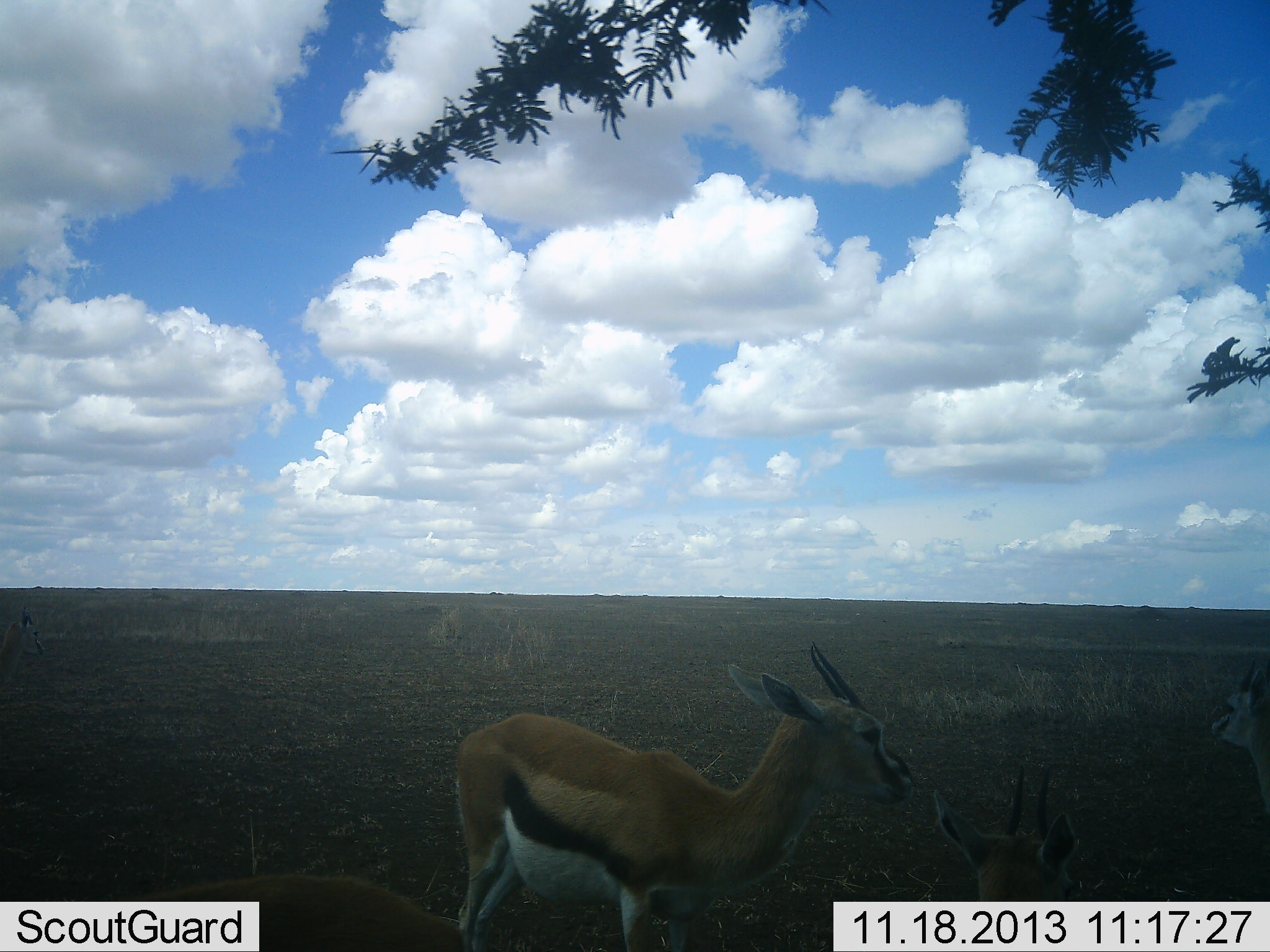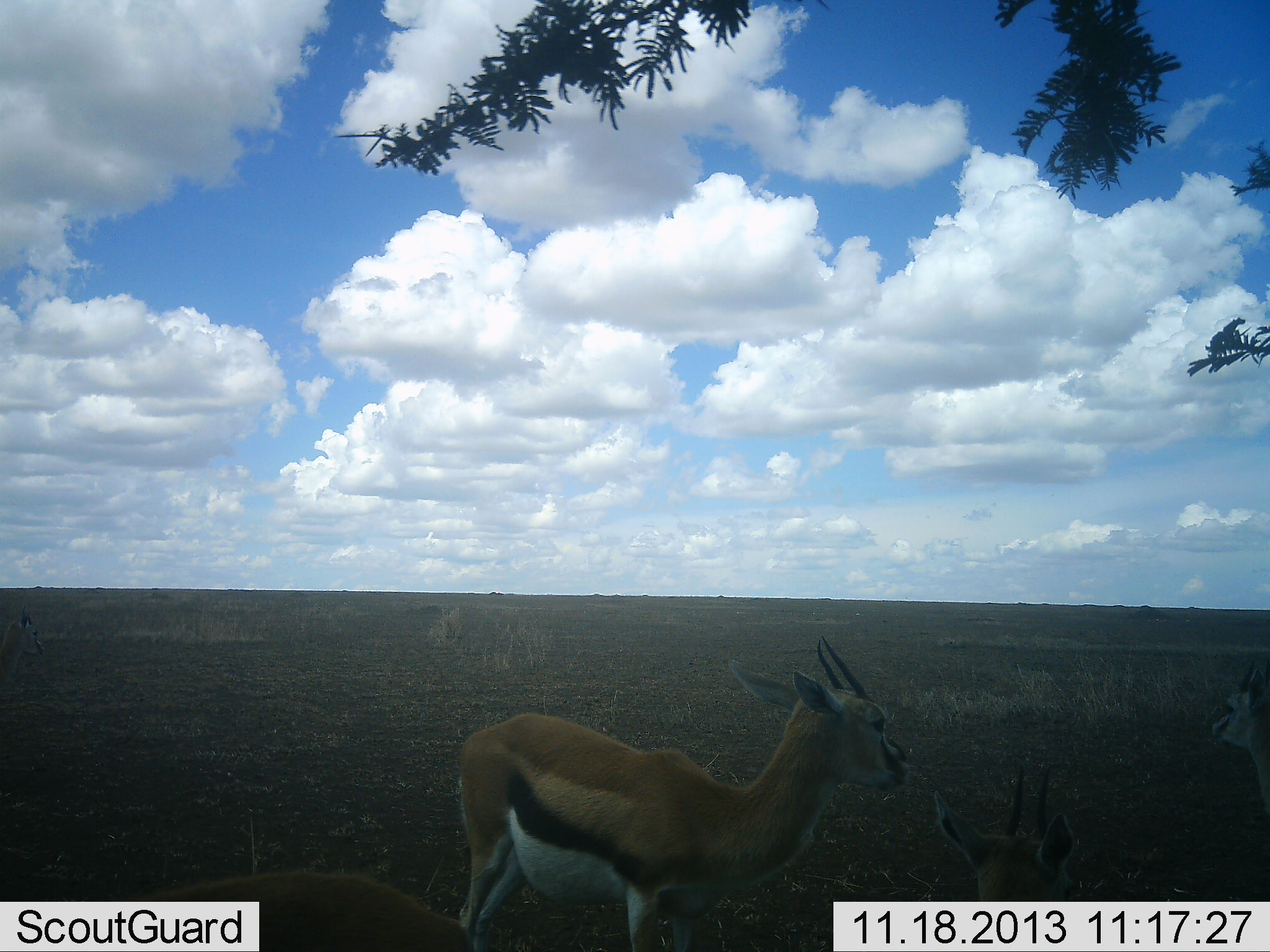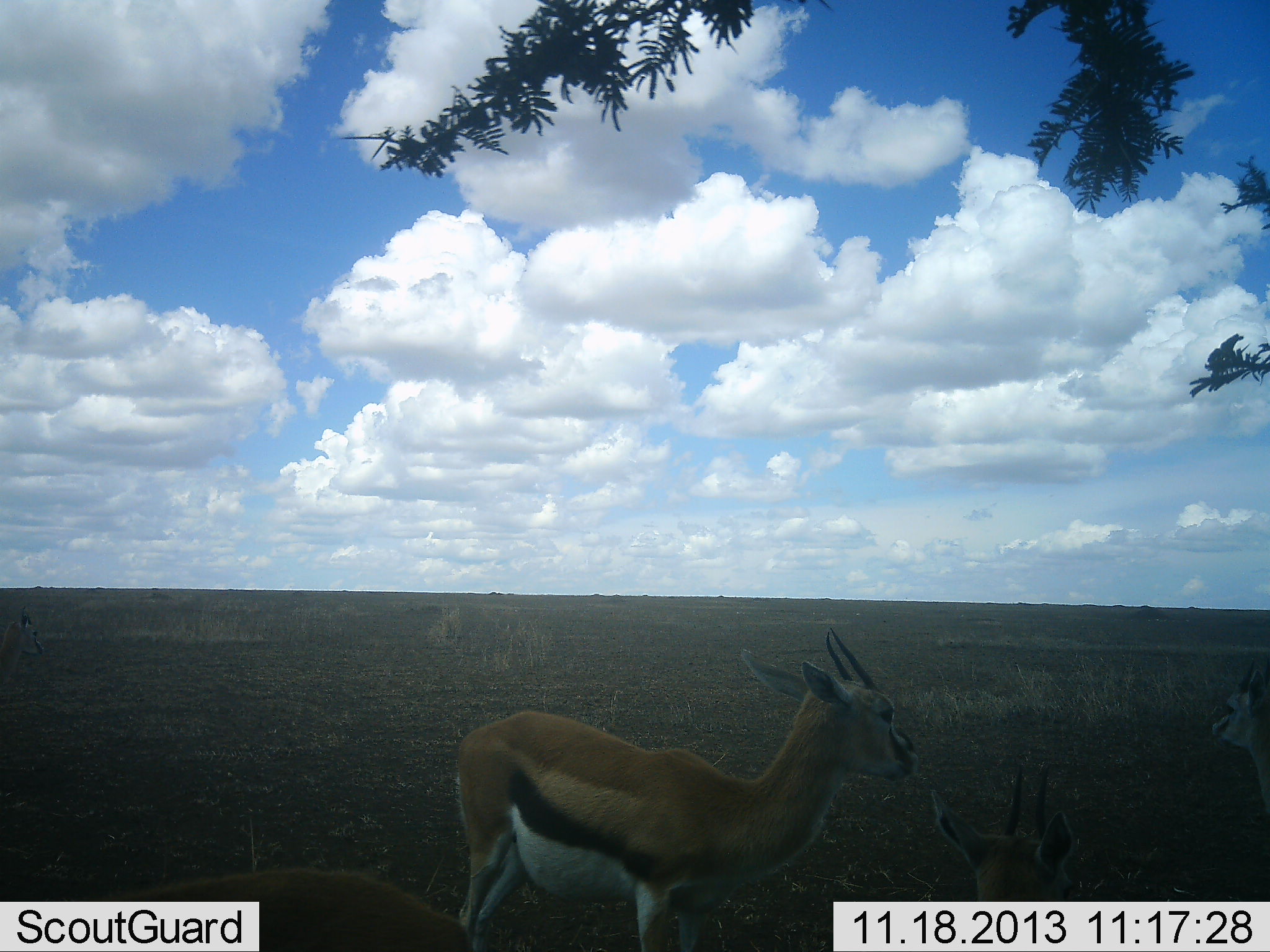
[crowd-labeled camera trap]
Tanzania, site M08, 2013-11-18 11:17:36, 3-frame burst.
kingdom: Animalia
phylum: Chordata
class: Mammalia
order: Artiodactyla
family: Bovidae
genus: Eudorcas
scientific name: Eudorcas thomsonii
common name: thomson's gazelle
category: gazellethomsons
Gazellethomsons (thomson's gazelle) (Eudorcas thomsonii), count 3. Behavior (volunteer vote fractions): standing 100%, resting 30%, moving 0%, interacting 0%. Young present (vote fraction): 10%. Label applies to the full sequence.